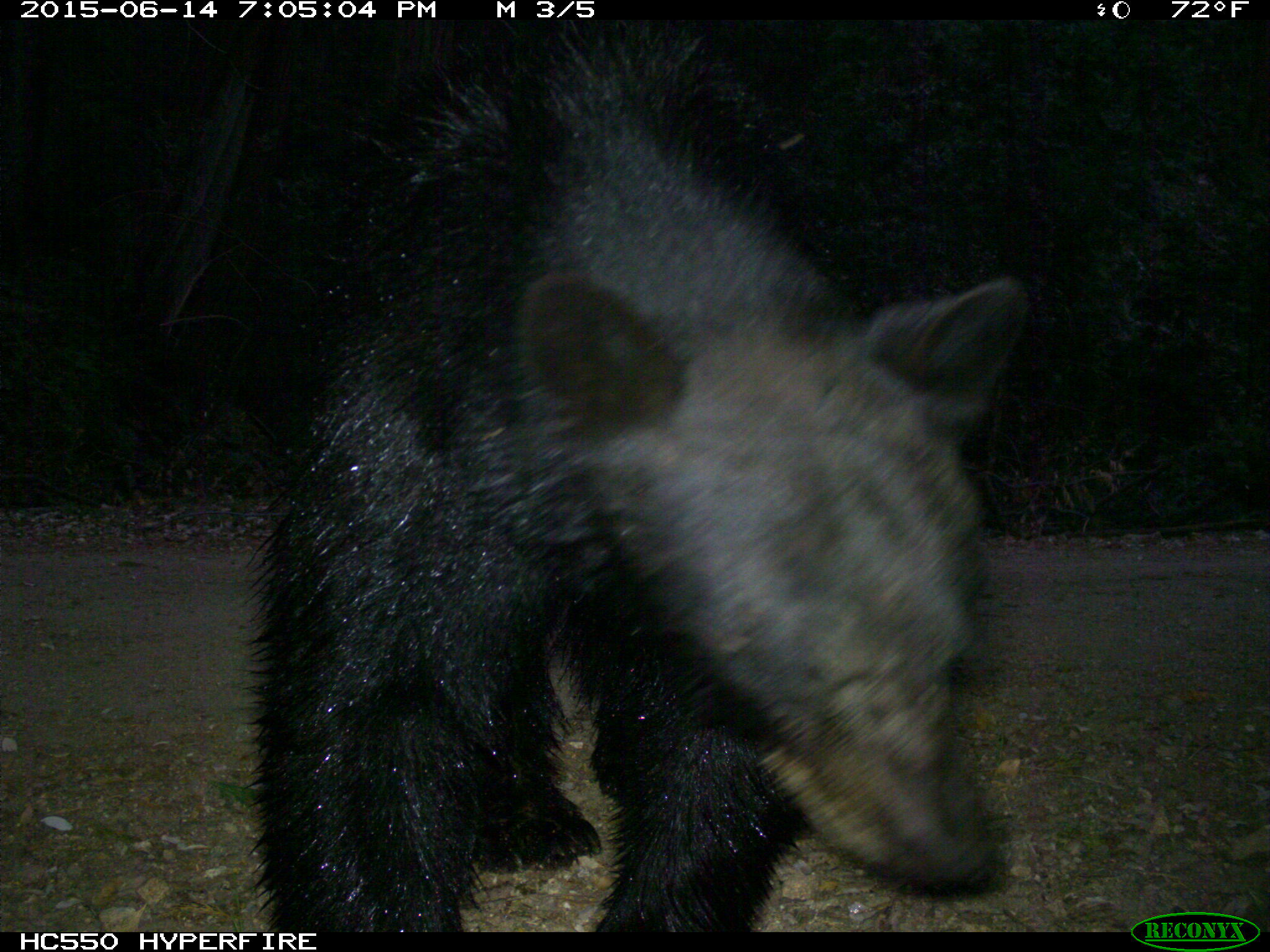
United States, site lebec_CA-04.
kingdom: Animalia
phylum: Chordata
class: Mammalia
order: Carnivora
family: Ursidae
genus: Ursus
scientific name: Ursus americanus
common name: american black bear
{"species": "Ursus americanus (american black bear)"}